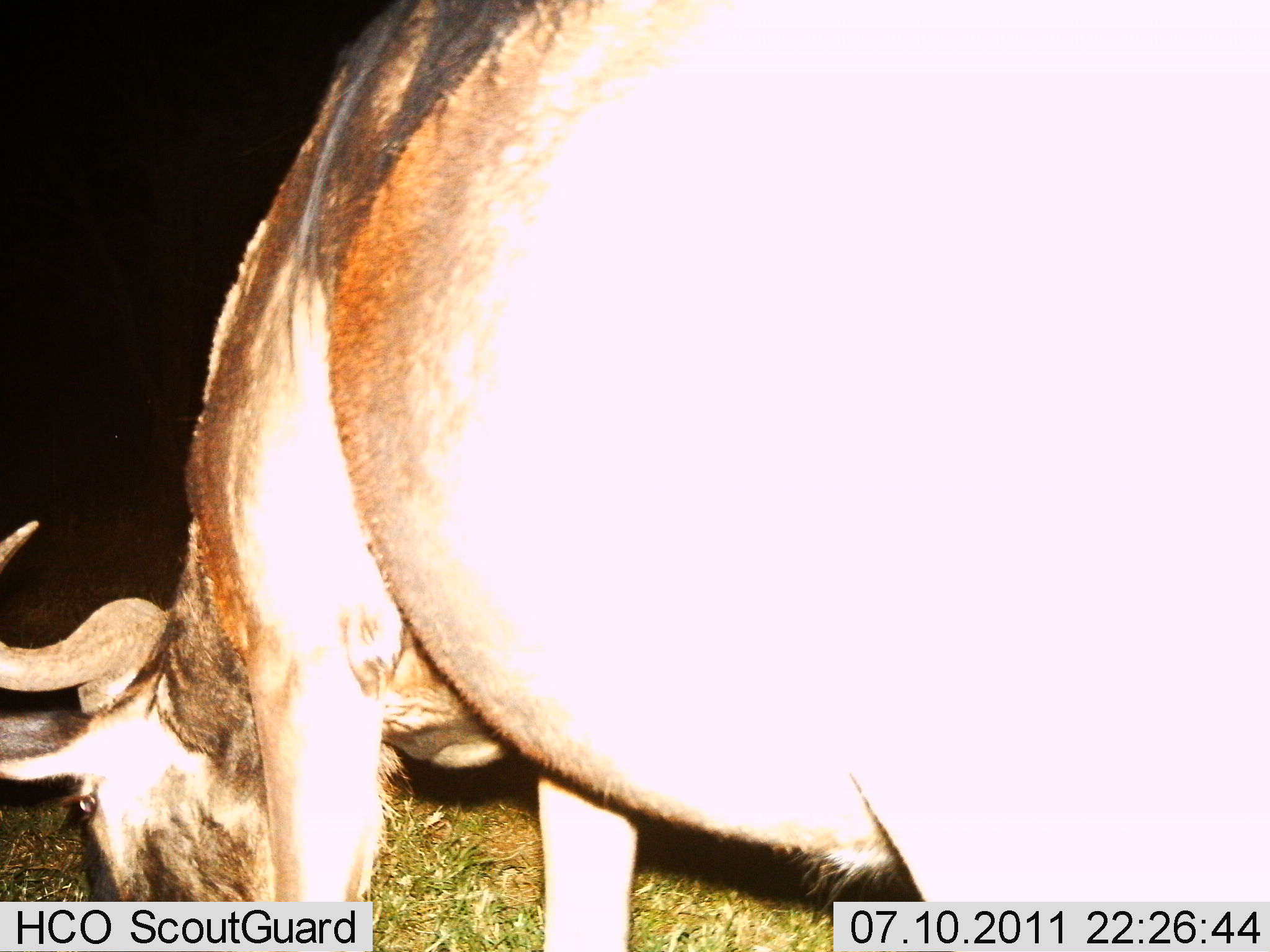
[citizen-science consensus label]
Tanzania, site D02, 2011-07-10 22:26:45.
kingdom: Animalia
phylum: Chordata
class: Mammalia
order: Artiodactyla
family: Bovidae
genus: Connochaetes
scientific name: Connochaetes taurinus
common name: blue wildebeest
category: wildebeest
Wildebeest (blue wildebeest) (Connochaetes taurinus), count 1. Behavior (volunteer vote fractions): standing 30%, resting 0%, moving 0%, interacting 0%. Young present (vote fraction): 0%. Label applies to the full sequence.